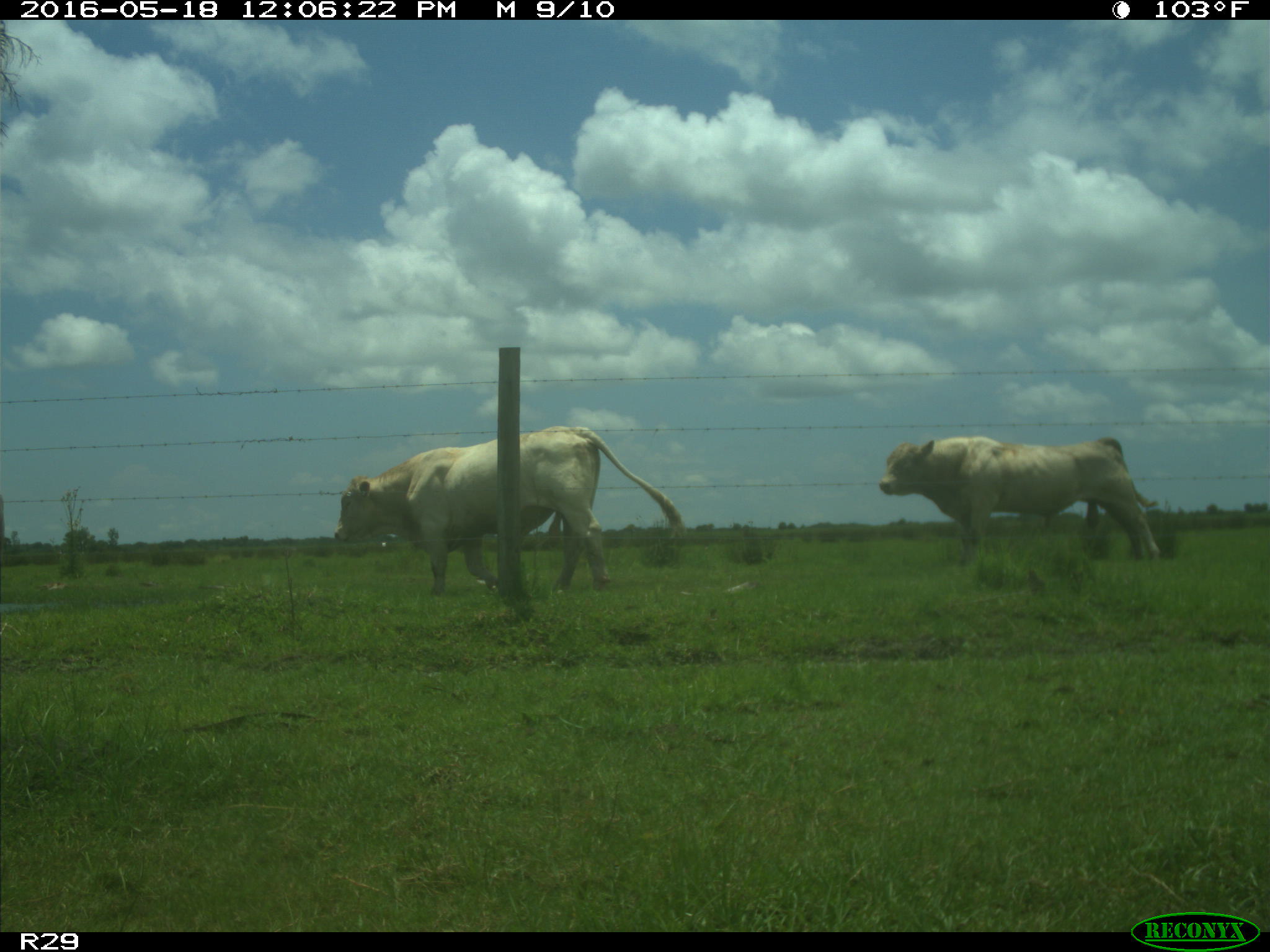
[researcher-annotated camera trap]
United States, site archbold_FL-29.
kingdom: Animalia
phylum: Chordata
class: Mammalia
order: Artiodactyla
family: Bovidae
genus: Bos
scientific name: Bos taurus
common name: domestic cow